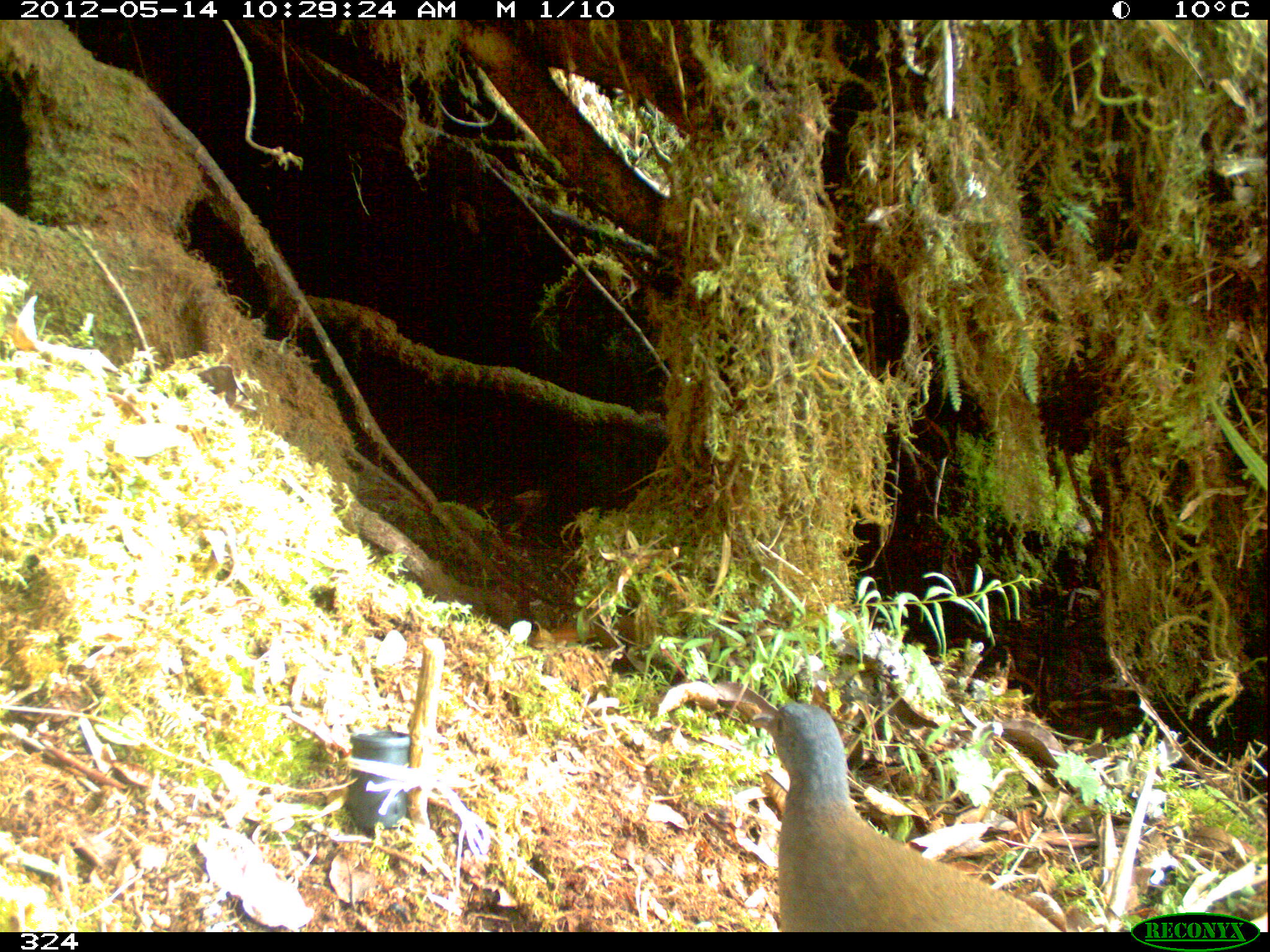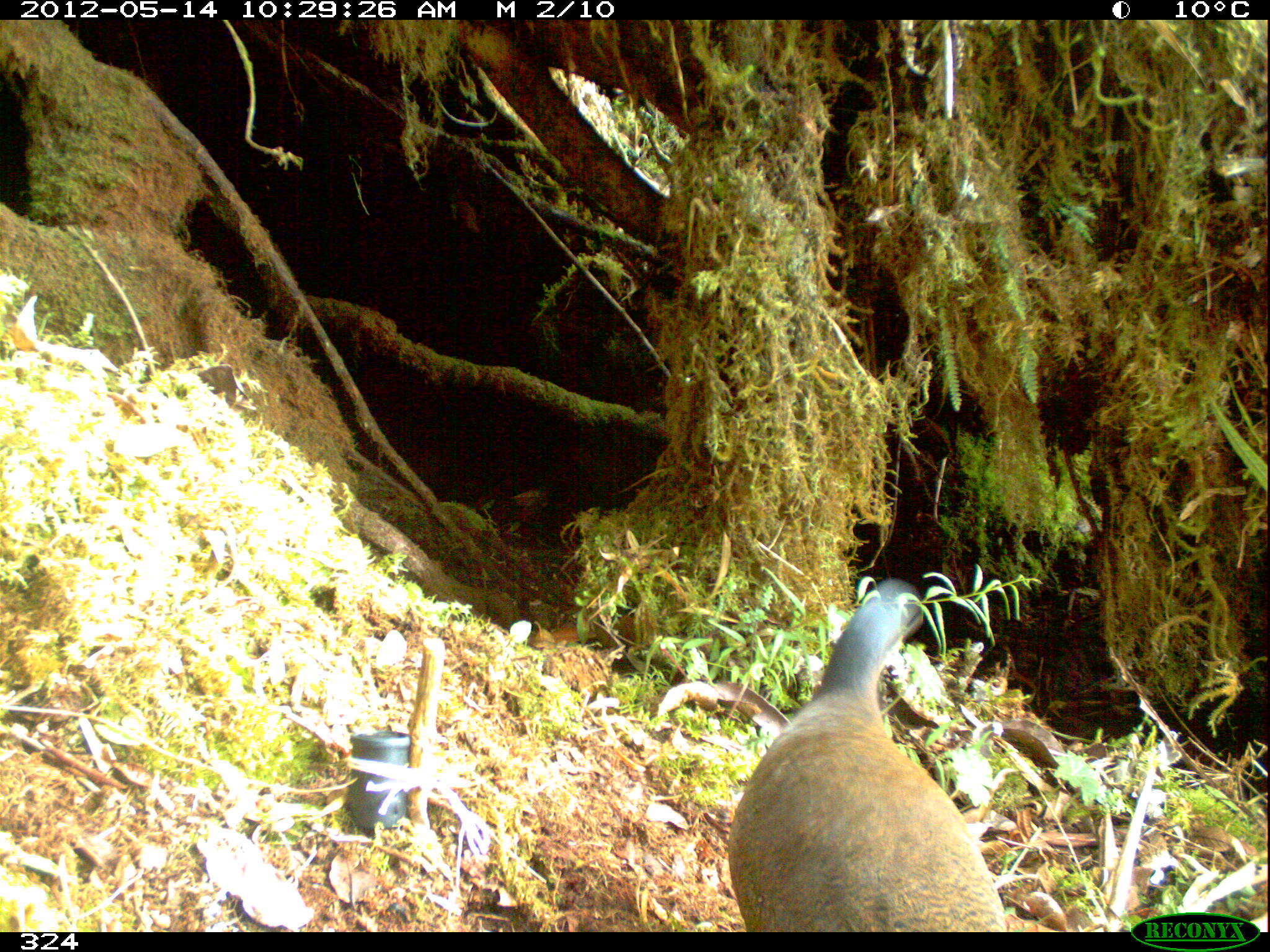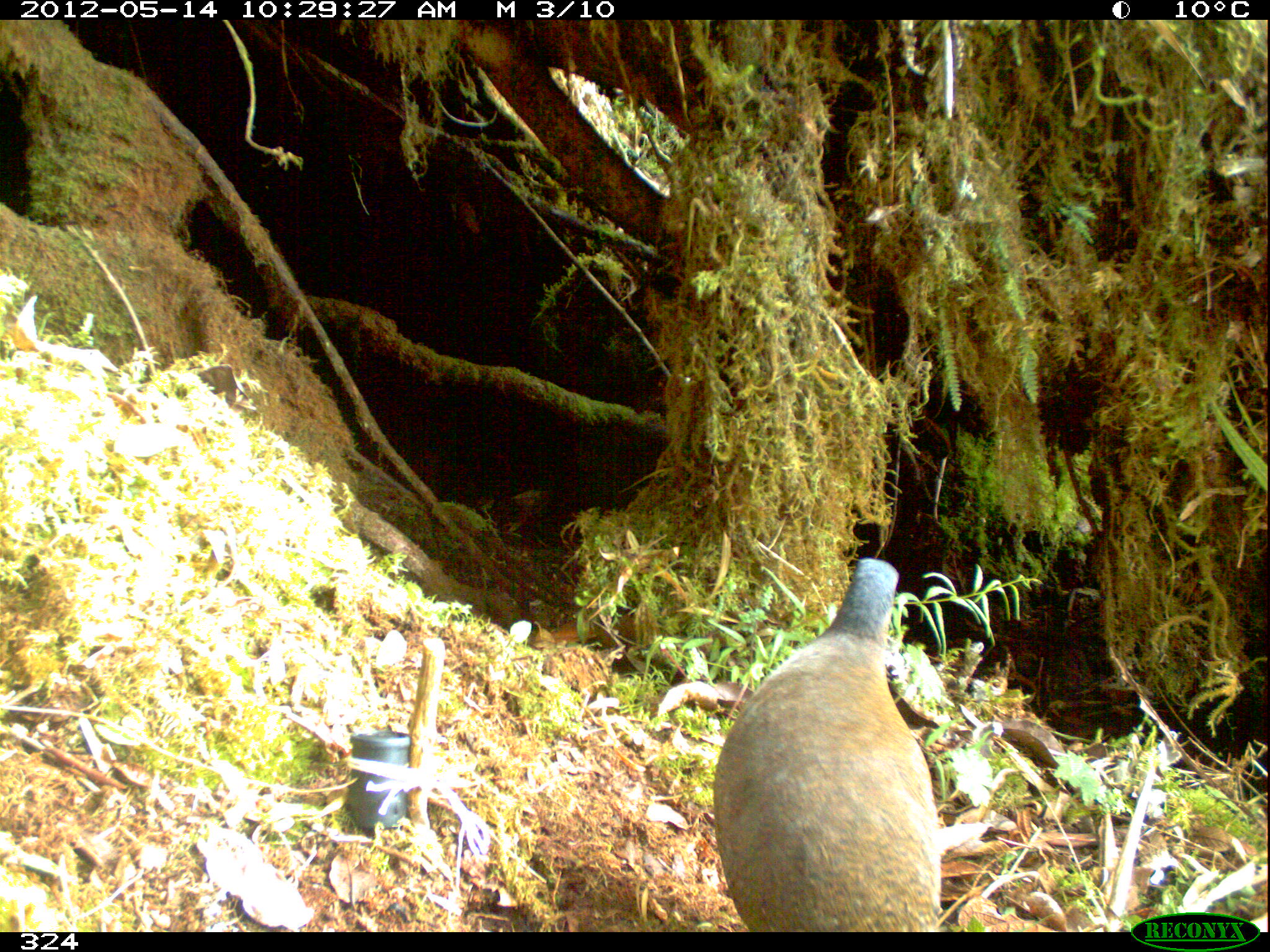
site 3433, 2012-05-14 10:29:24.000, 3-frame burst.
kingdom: Animalia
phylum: Chordata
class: Aves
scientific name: Aves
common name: bird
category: unknown bird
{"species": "unknown bird (bird) (Aves)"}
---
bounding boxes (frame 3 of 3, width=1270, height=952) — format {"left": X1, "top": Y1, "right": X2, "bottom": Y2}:
unknown bird: {"left": 712, "top": 558, "right": 940, "bottom": 931}